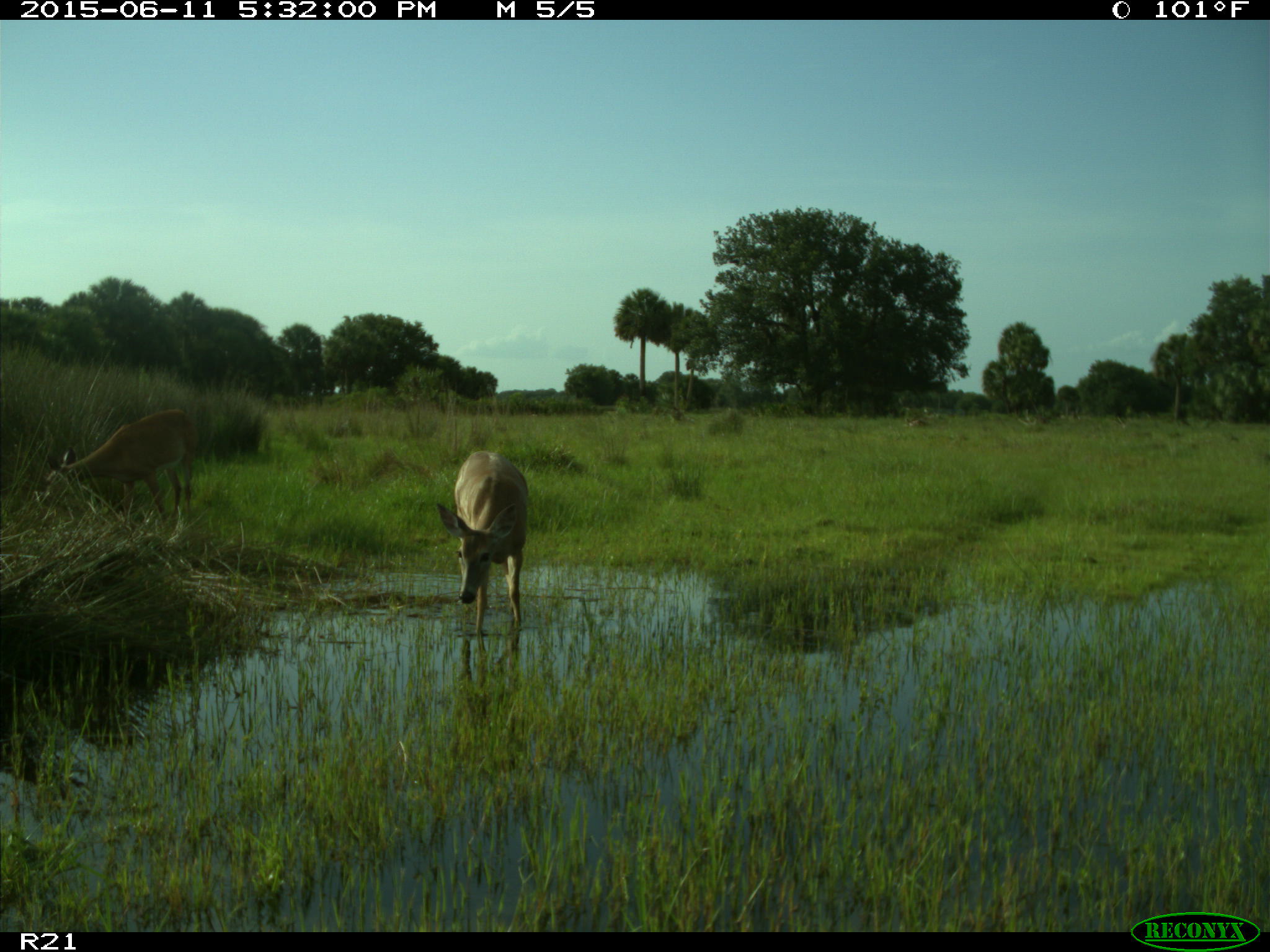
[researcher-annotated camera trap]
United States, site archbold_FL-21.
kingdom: Animalia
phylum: Chordata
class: Mammalia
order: Artiodactyla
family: Cervidae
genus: Odocoileus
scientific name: Odocoileus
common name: deer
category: unidentified deer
Unidentified deer (deer) (Odocoileus).